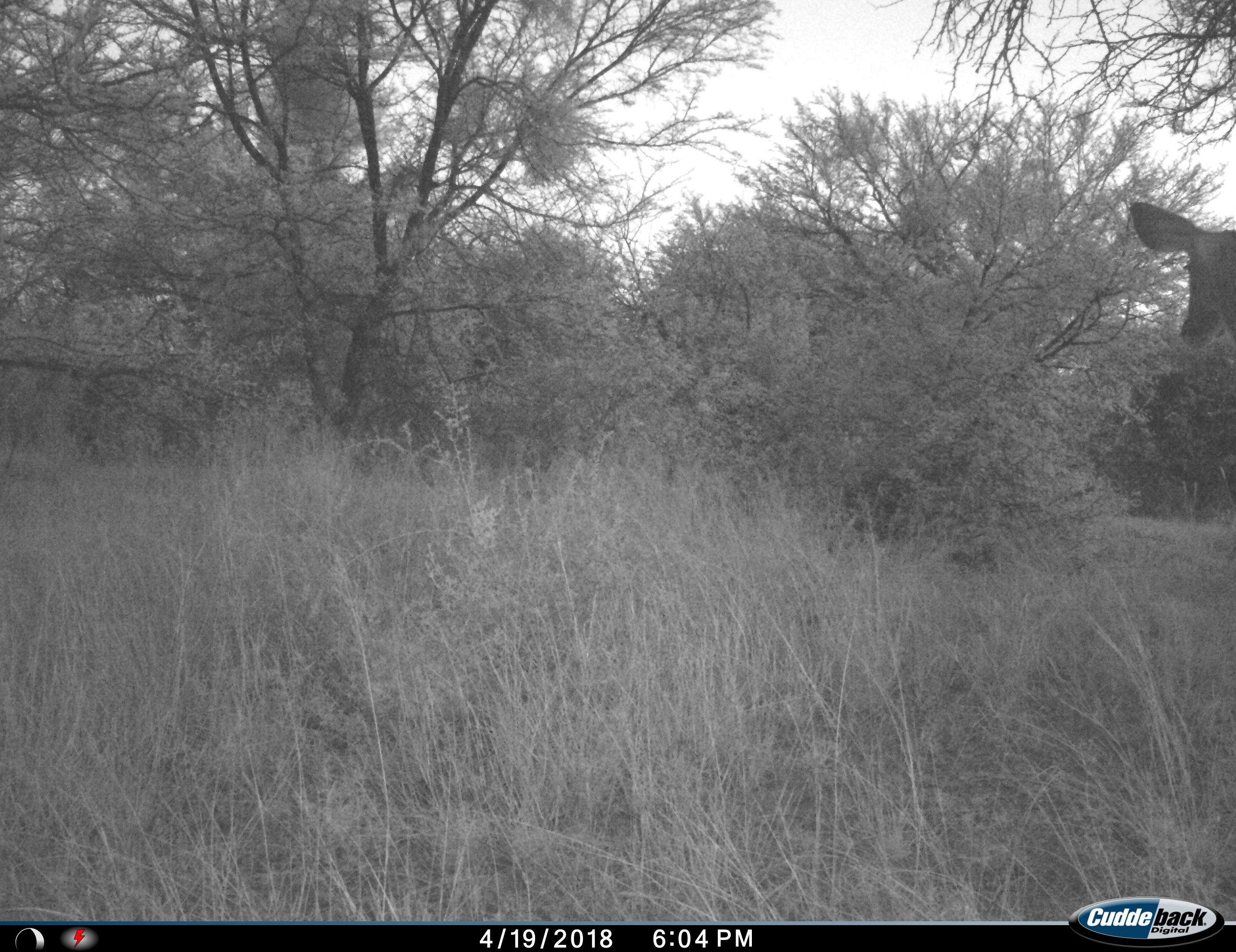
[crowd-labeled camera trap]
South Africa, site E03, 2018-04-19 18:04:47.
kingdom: Animalia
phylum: Chordata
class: Mammalia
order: Artiodactyla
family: Bovidae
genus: Tragelaphus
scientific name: Tragelaphus strepsiceros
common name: greater kudu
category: kudu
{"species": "kudu (greater kudu) (Tragelaphus strepsiceros)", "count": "1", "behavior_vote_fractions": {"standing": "83%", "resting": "0%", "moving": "33%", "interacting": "0%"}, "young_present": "0%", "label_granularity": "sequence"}